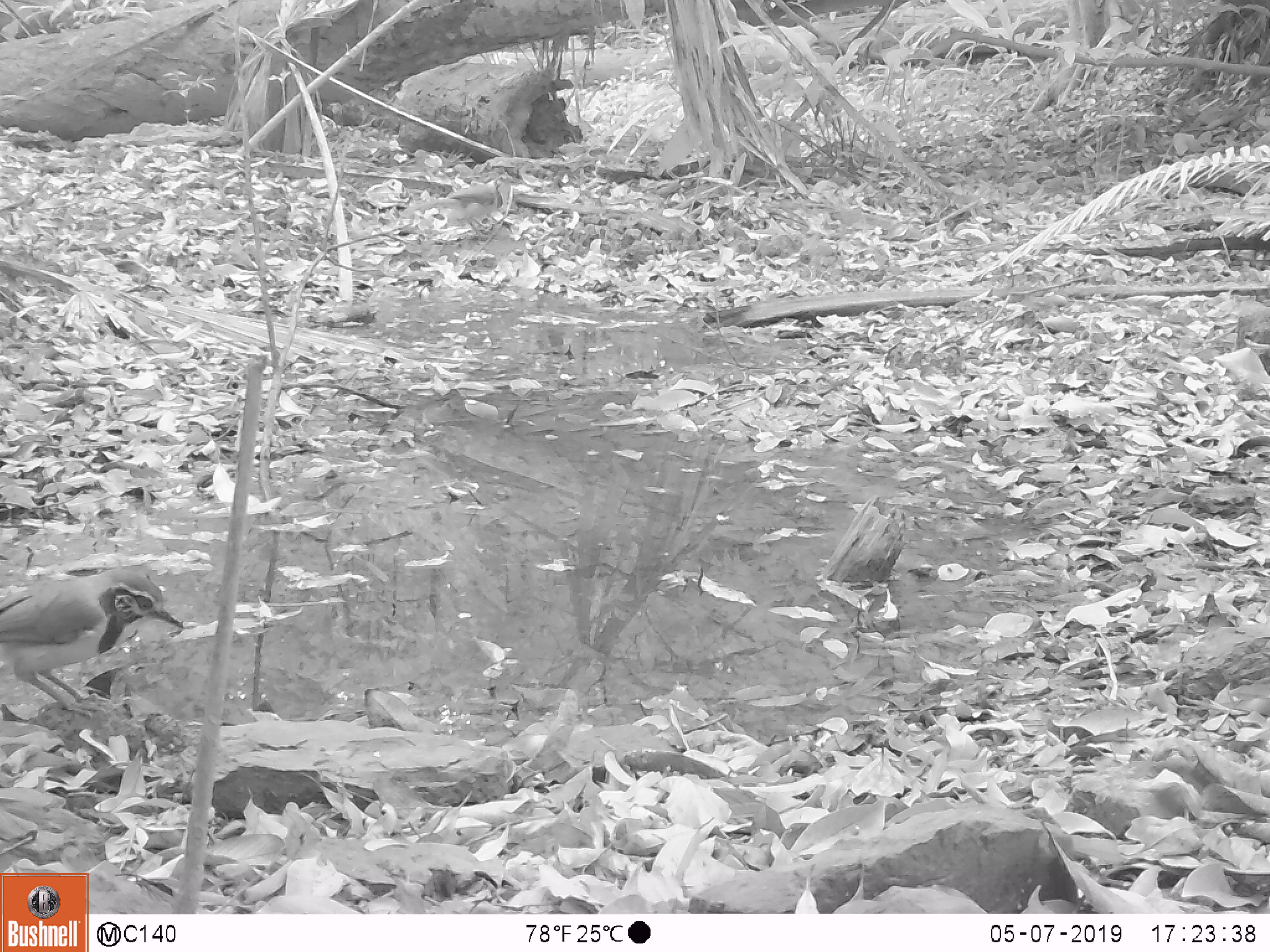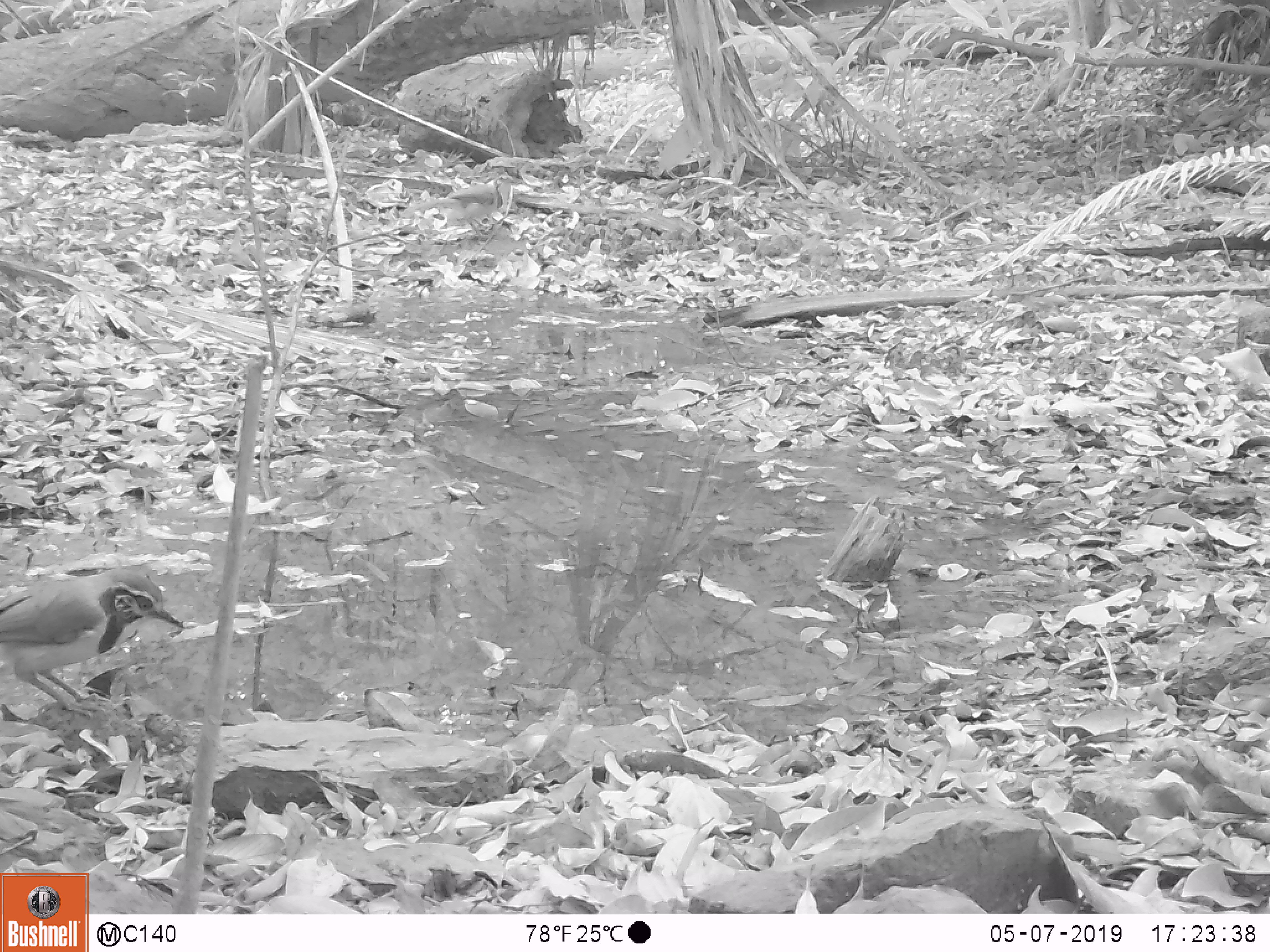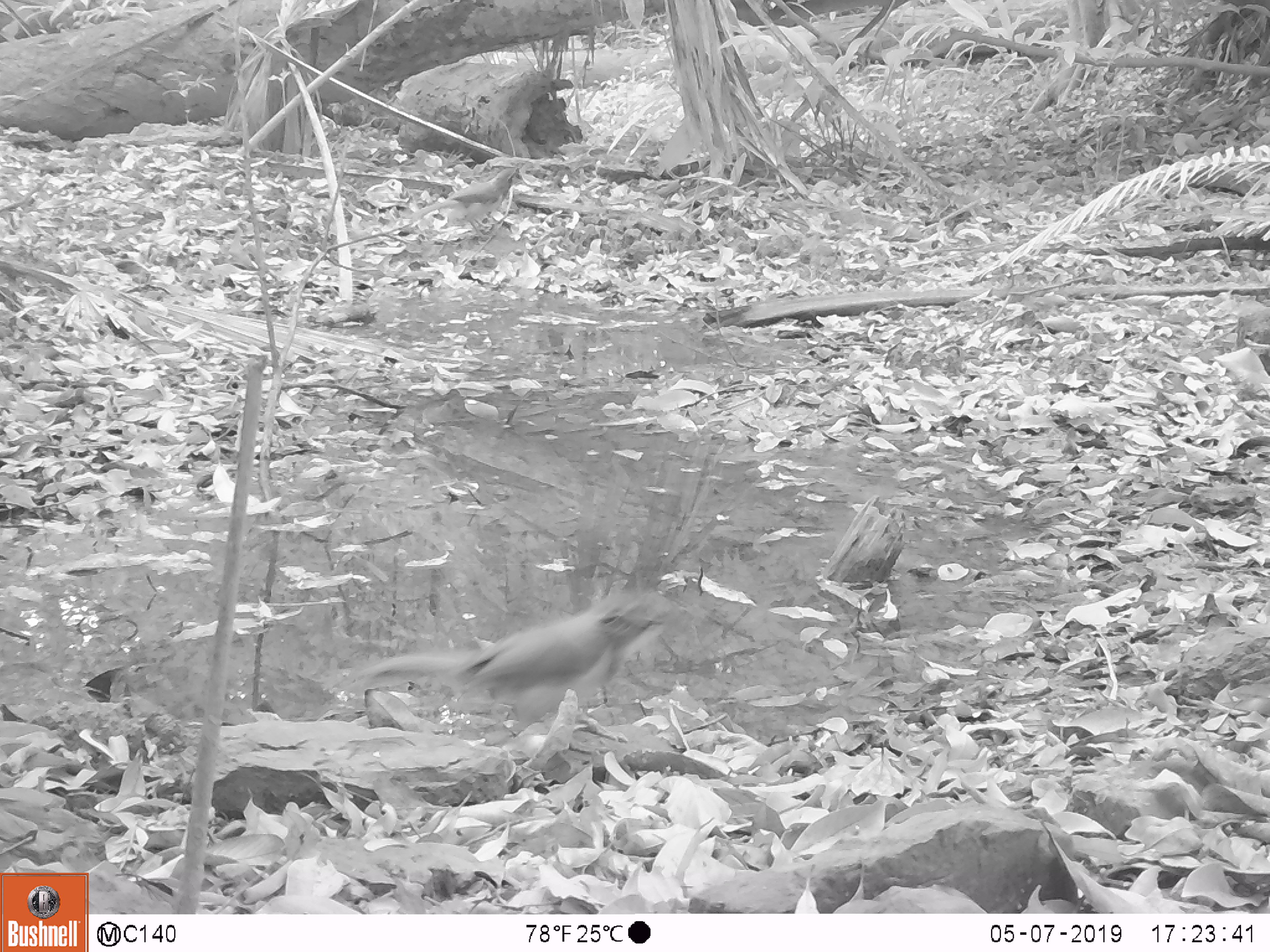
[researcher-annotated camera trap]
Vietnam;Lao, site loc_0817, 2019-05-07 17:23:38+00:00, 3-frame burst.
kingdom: Animalia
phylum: Chordata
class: Aves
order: Passeriformes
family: Leiothrichidae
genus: Pterorhinus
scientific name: Pterorhinus pectoralis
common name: necklaced laughingthrush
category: necklaced laughingthrush sp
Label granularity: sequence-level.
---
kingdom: Animalia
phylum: Chordata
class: Aves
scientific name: Aves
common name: bird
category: unidentified bird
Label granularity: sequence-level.